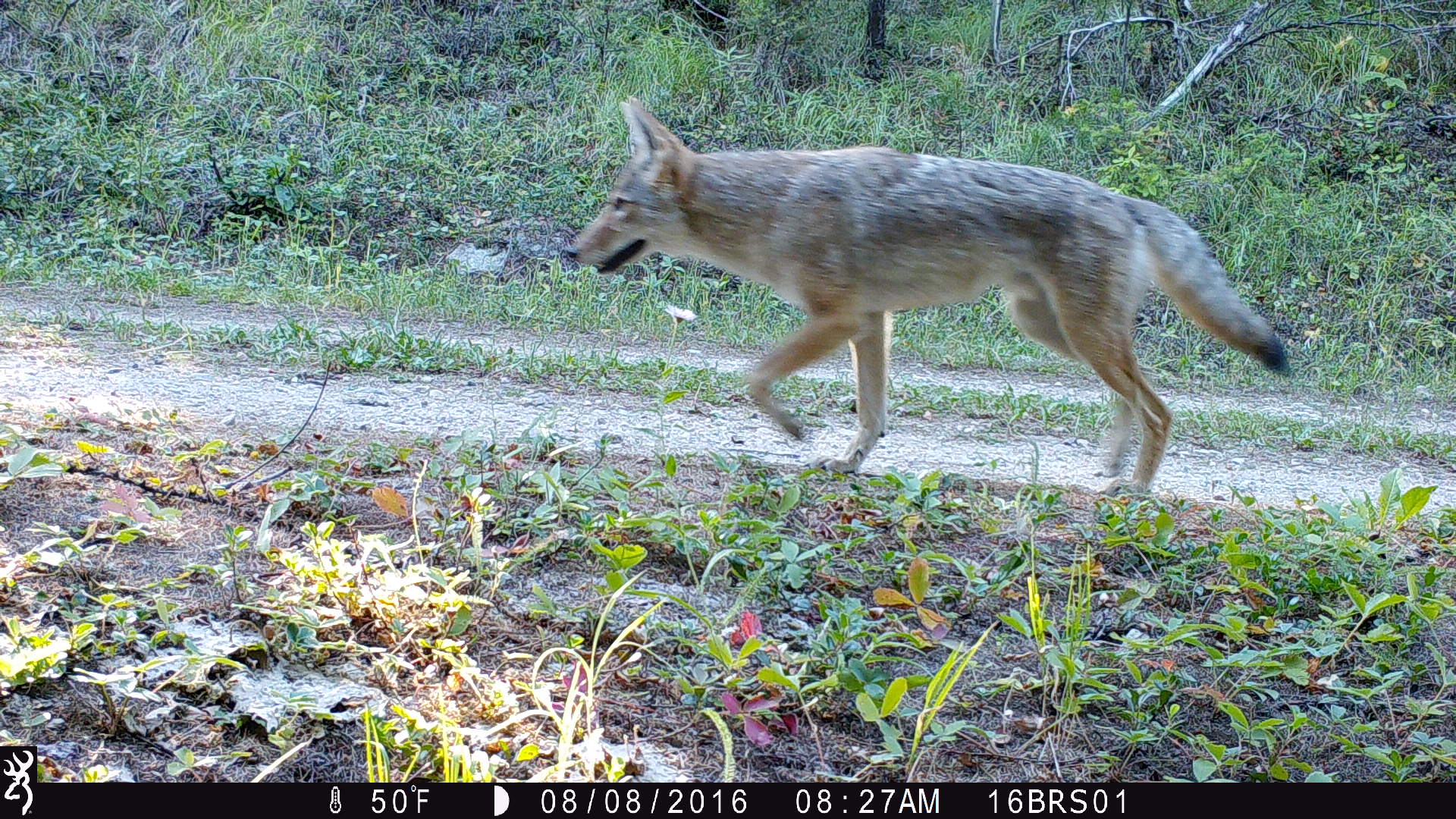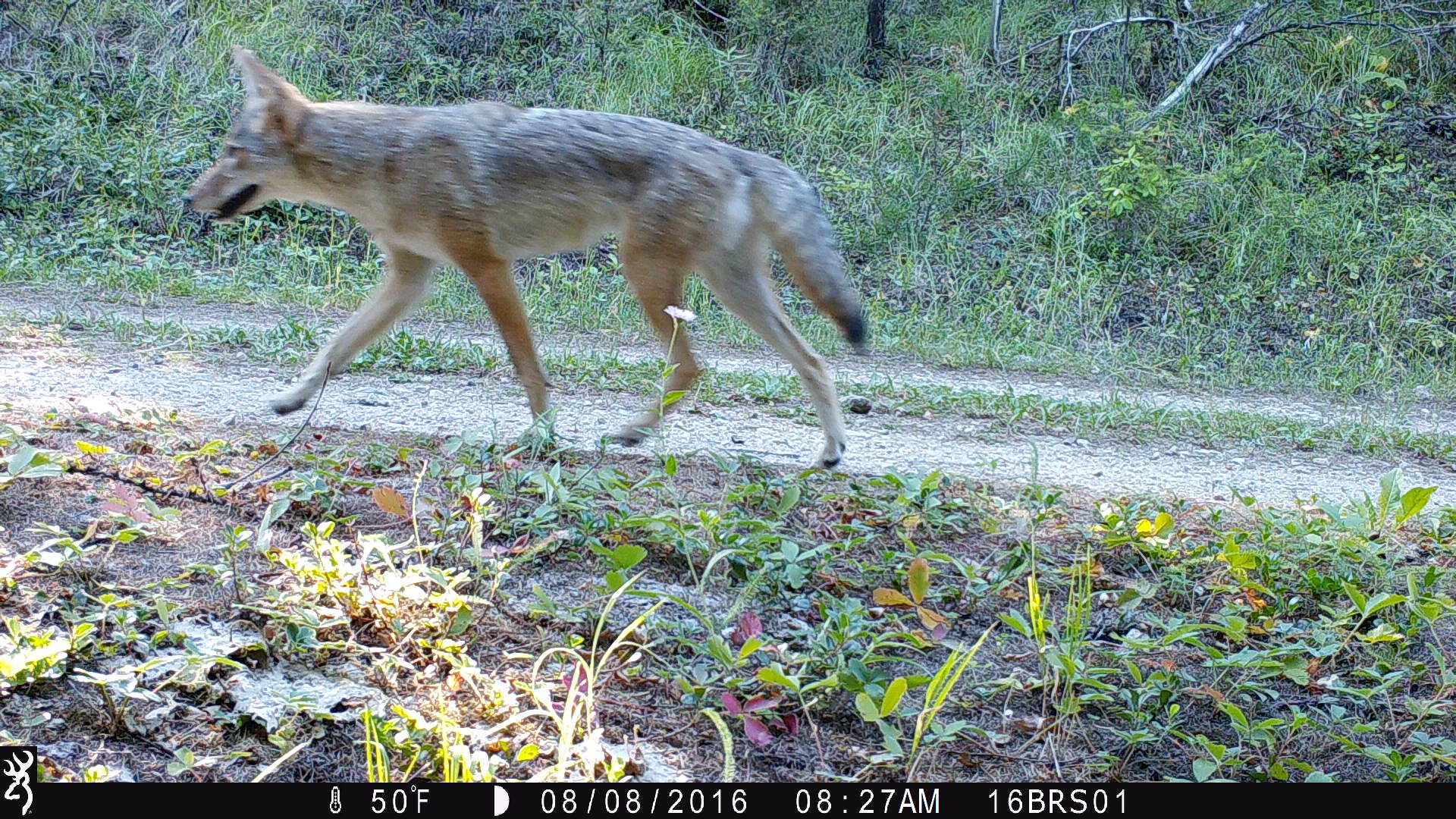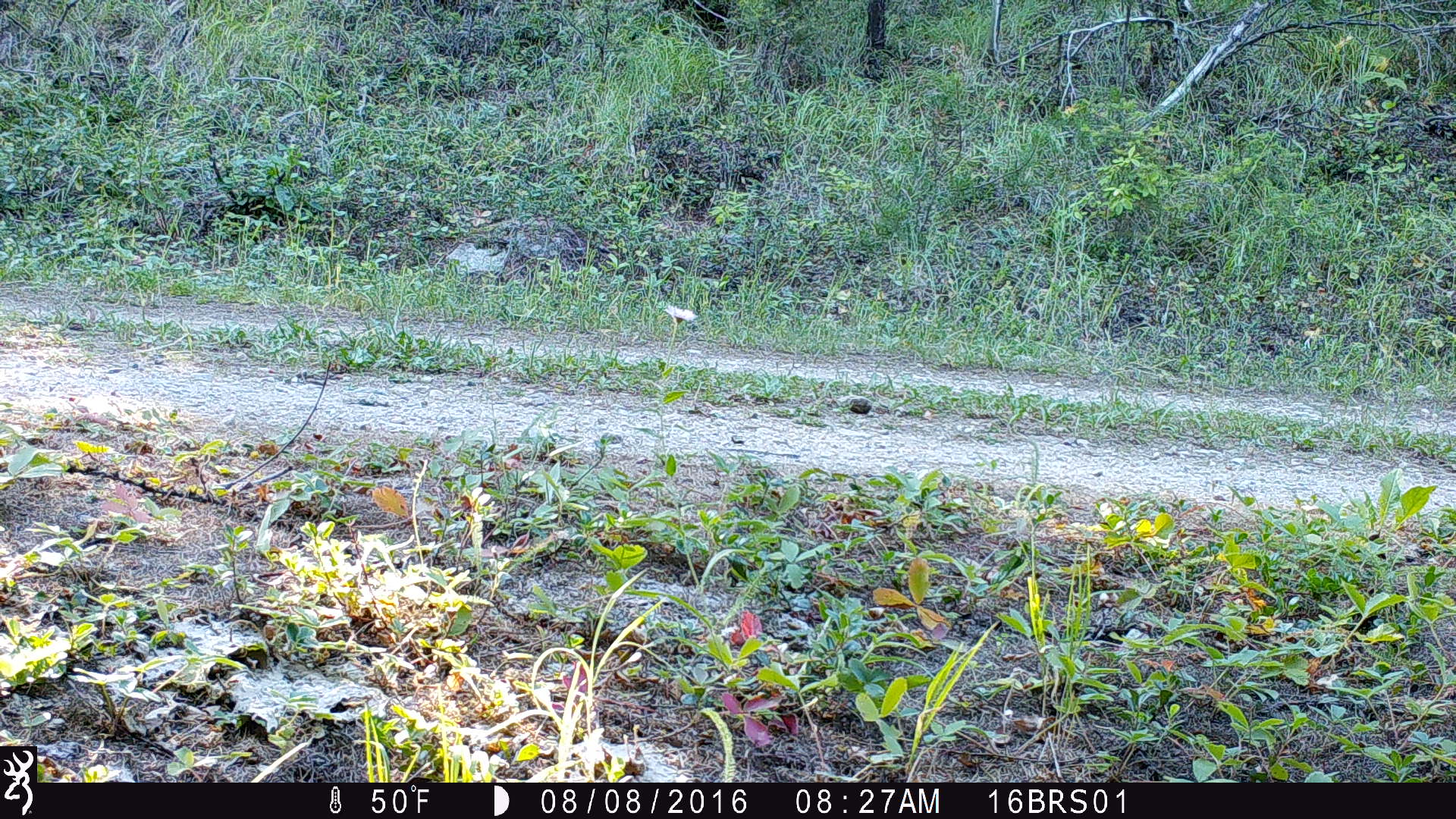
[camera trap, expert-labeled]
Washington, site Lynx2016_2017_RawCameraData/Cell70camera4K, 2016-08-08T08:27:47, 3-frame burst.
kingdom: Animalia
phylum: Chordata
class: Mammalia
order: Carnivora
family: Canidae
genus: Canis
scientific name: Canis latrans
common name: coyote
Canis latrans (coyote). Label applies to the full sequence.